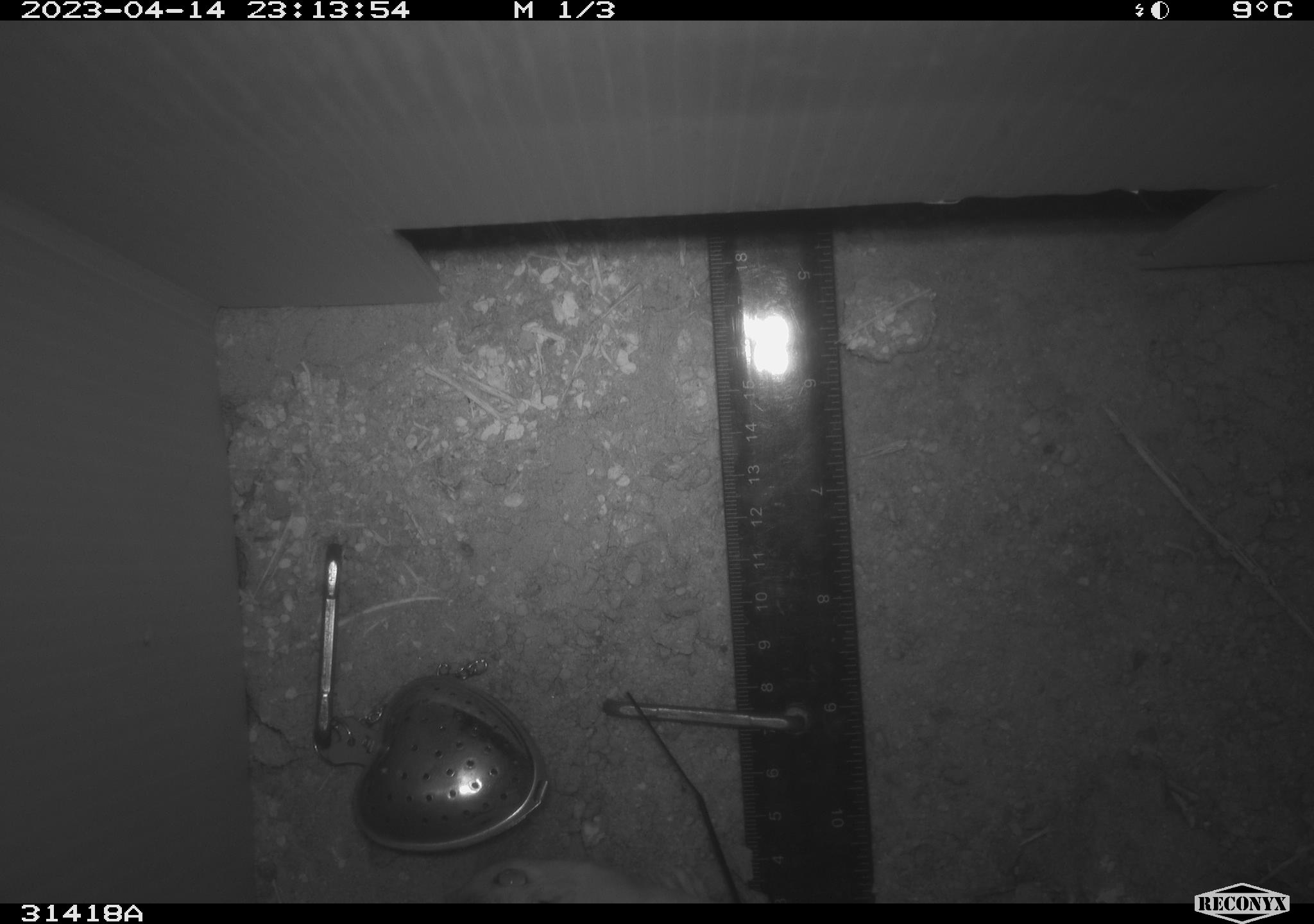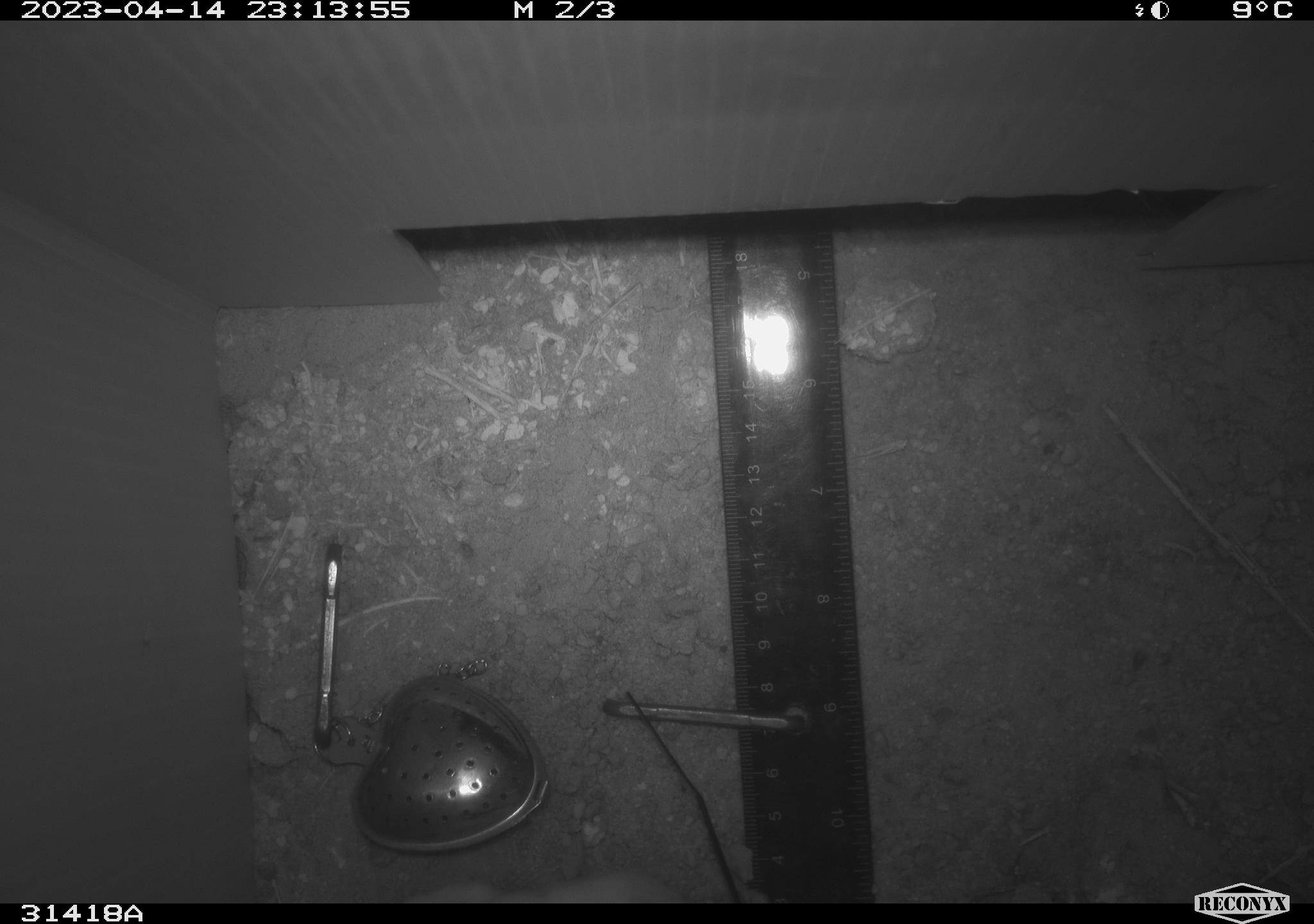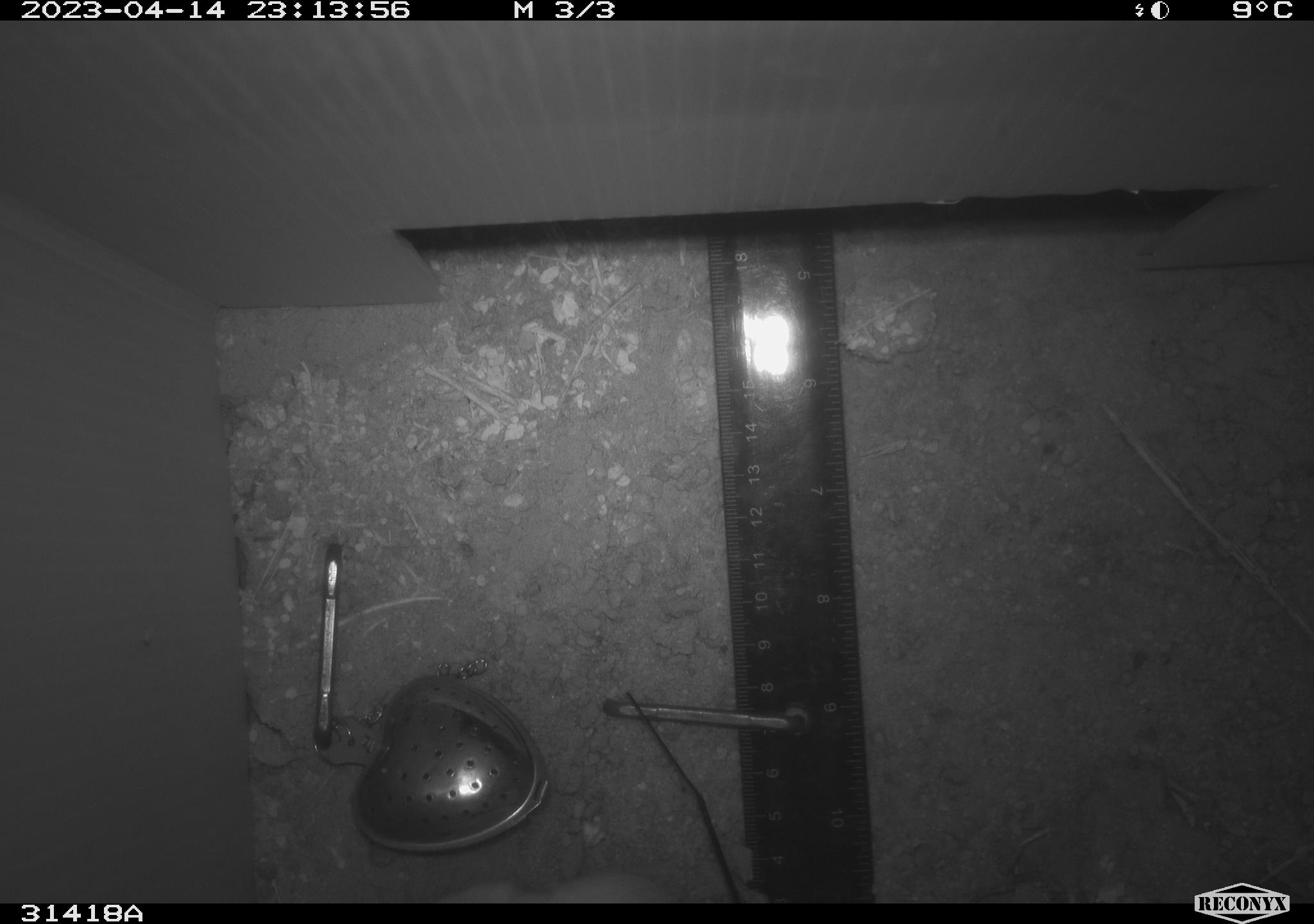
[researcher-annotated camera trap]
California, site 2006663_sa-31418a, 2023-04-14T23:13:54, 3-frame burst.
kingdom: Animalia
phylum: Chordata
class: Mammalia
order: Rodentia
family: Heteromyidae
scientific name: Heteromyidae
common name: kangaroo rats and pocket mice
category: heteromyidae family